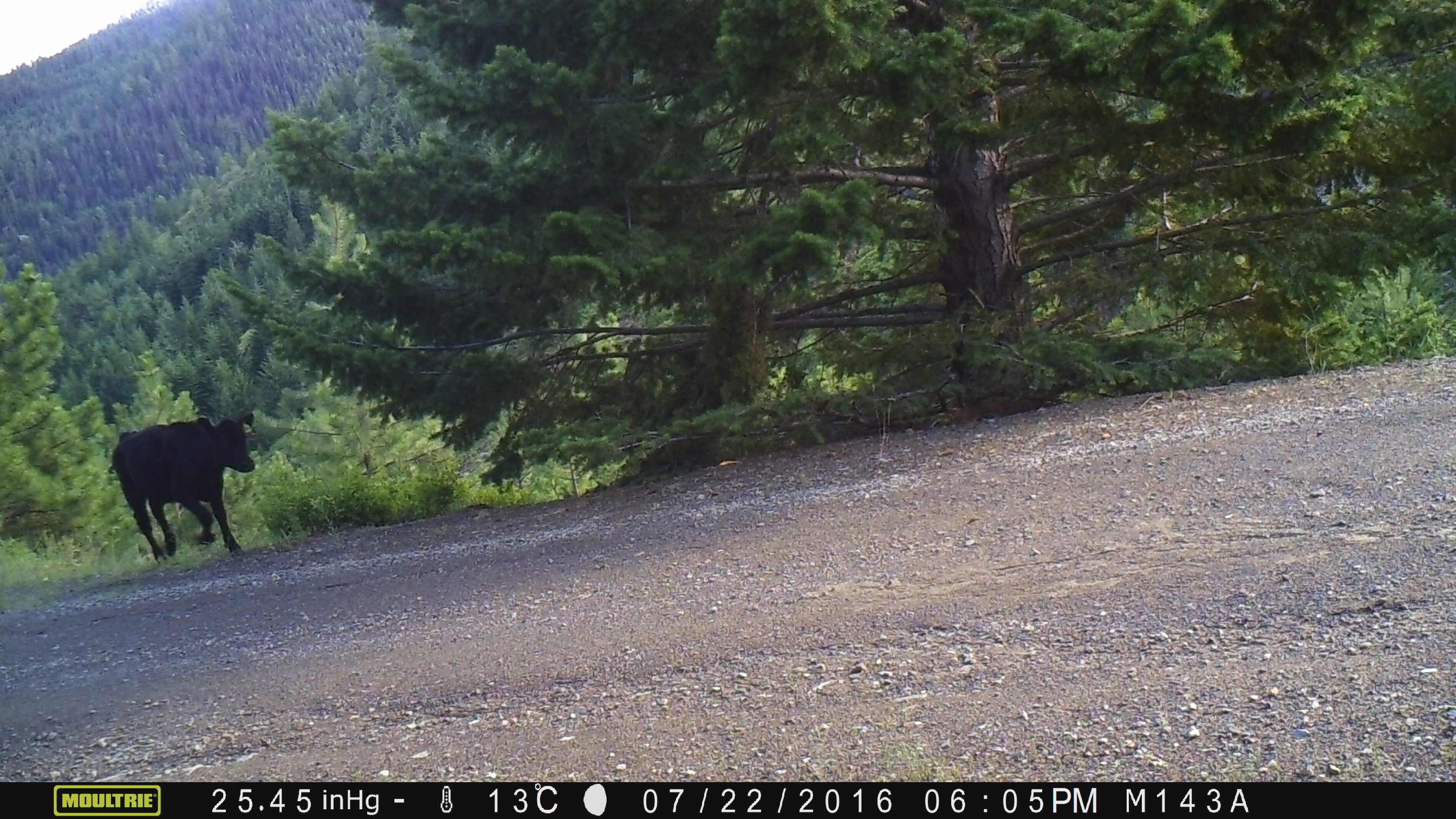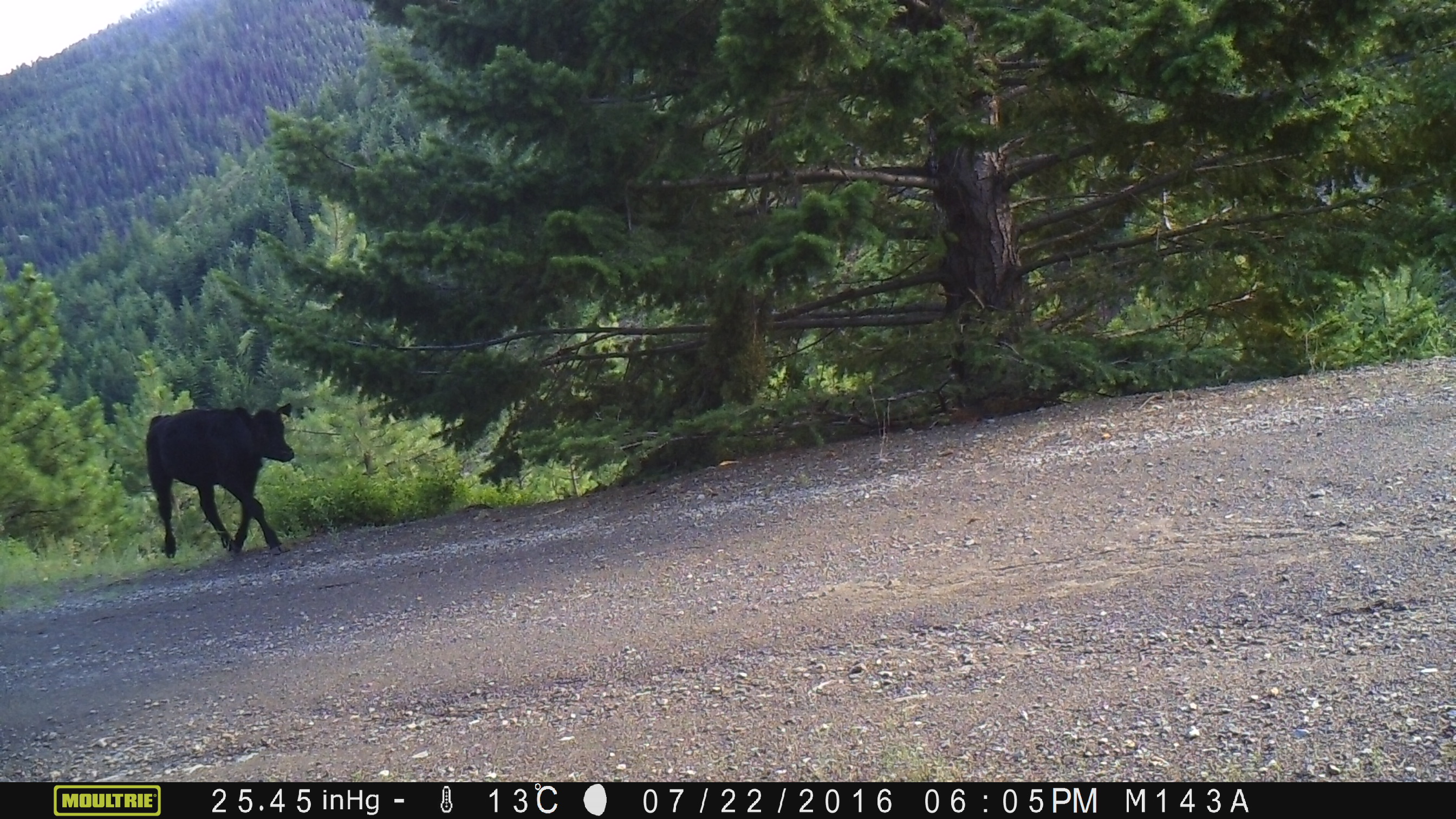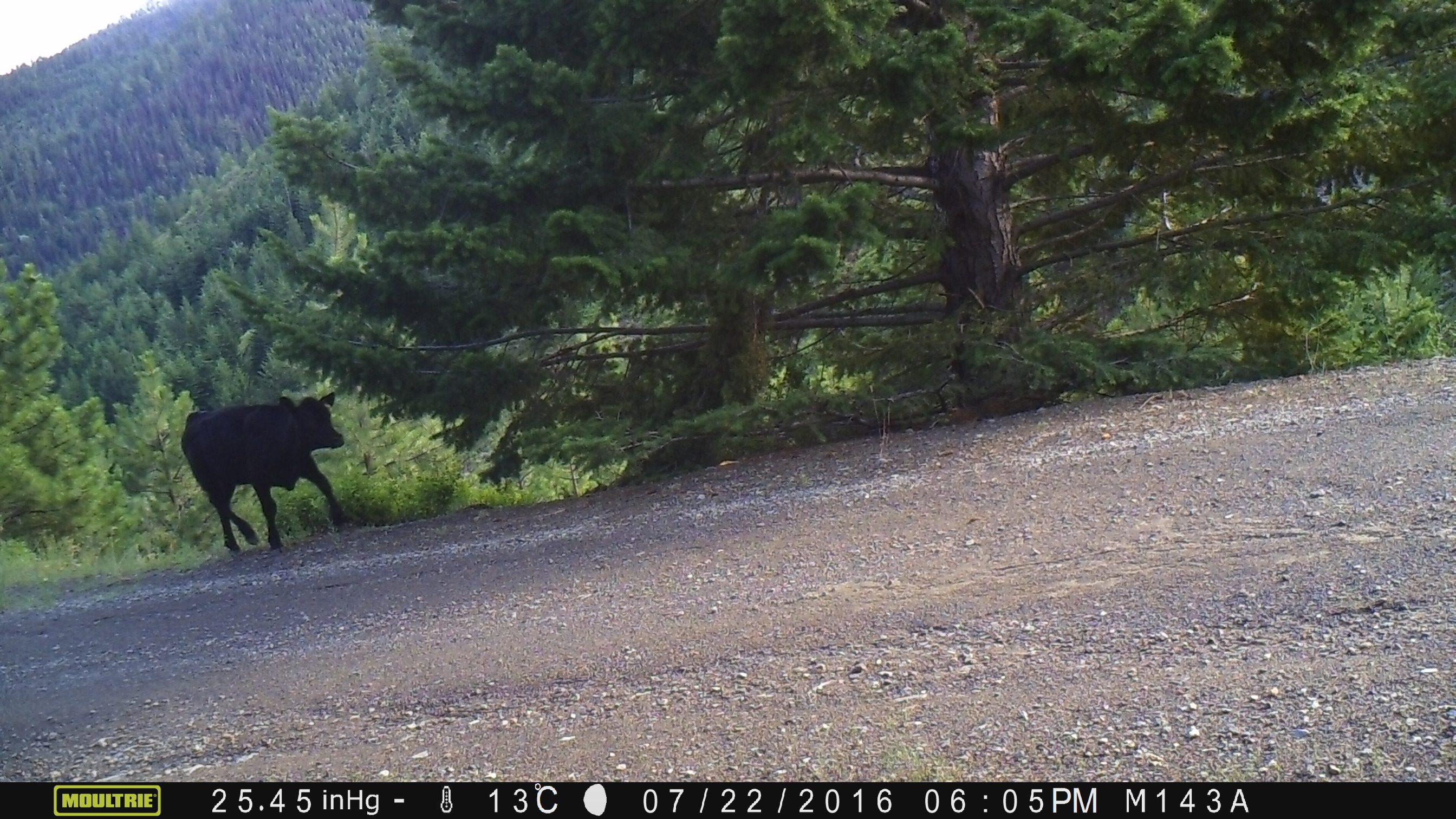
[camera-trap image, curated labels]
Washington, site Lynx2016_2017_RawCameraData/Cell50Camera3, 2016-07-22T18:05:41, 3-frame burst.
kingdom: Animalia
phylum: Chordata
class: Mammalia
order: Artiodactyla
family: Bovidae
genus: Bos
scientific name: Bos taurus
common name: domestic cattle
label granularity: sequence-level